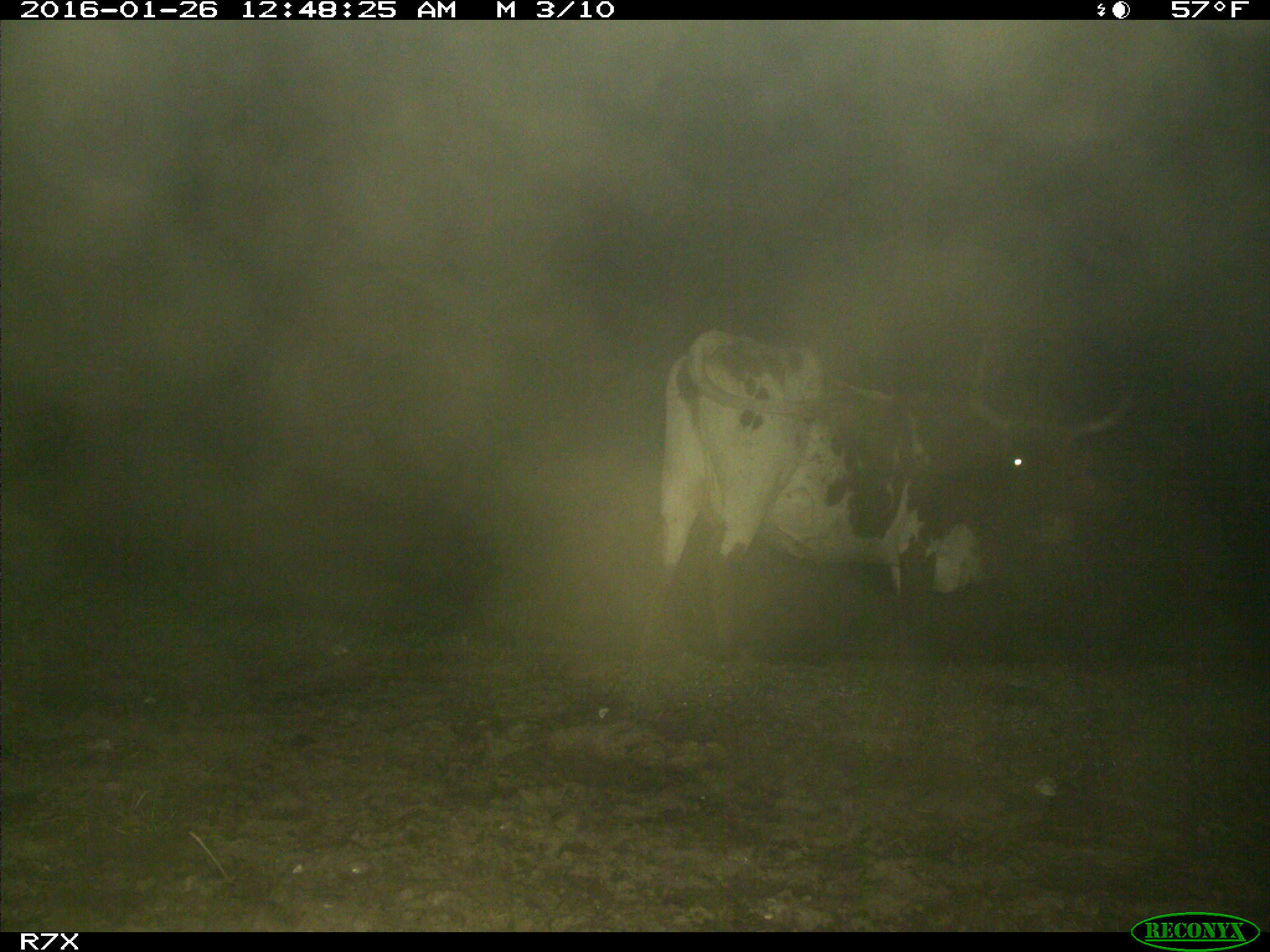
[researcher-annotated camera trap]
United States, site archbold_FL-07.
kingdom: Animalia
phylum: Chordata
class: Mammalia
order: Artiodactyla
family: Bovidae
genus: Bos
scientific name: Bos taurus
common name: domestic cow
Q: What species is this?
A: Bos taurus (domestic cow).